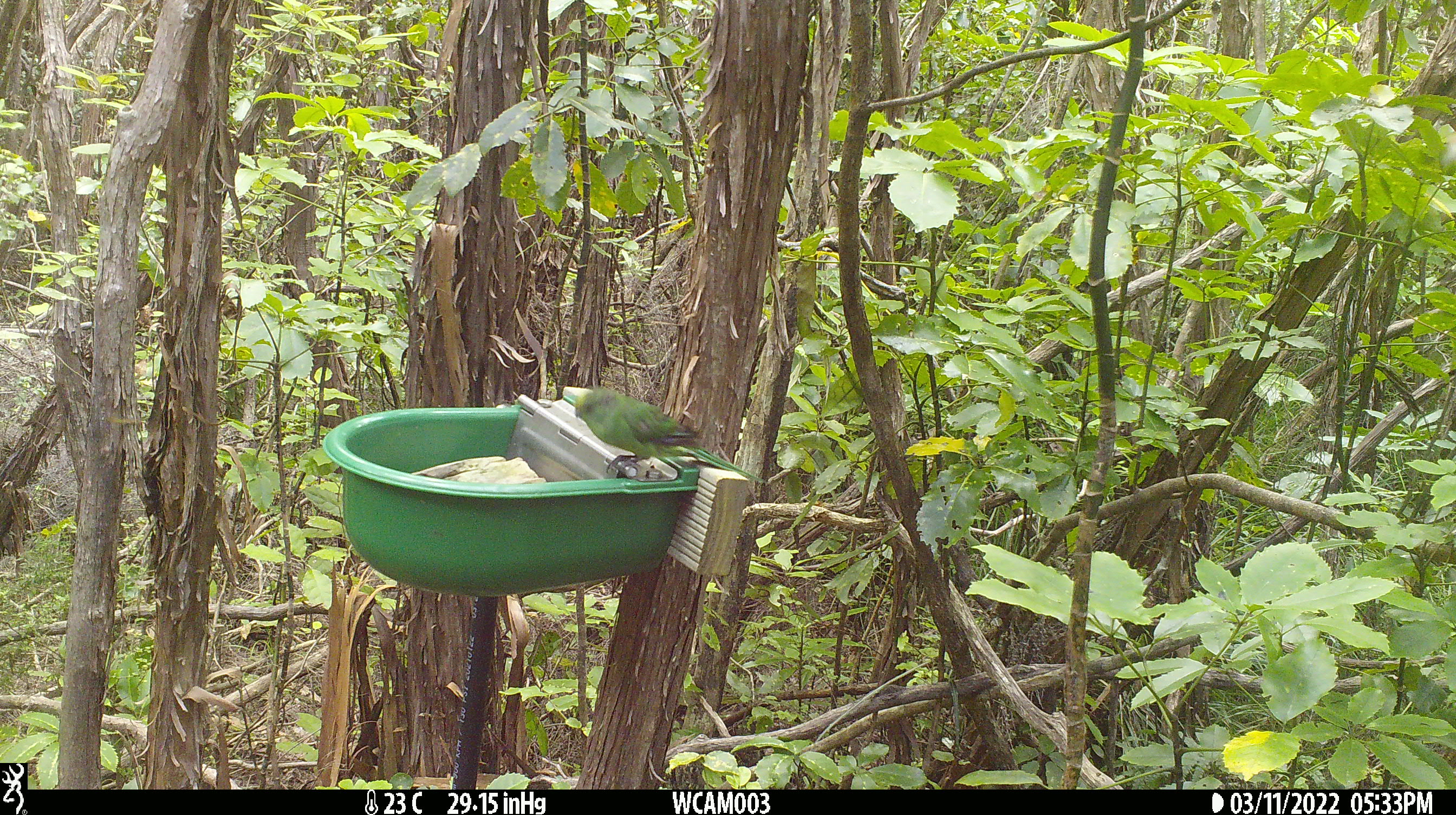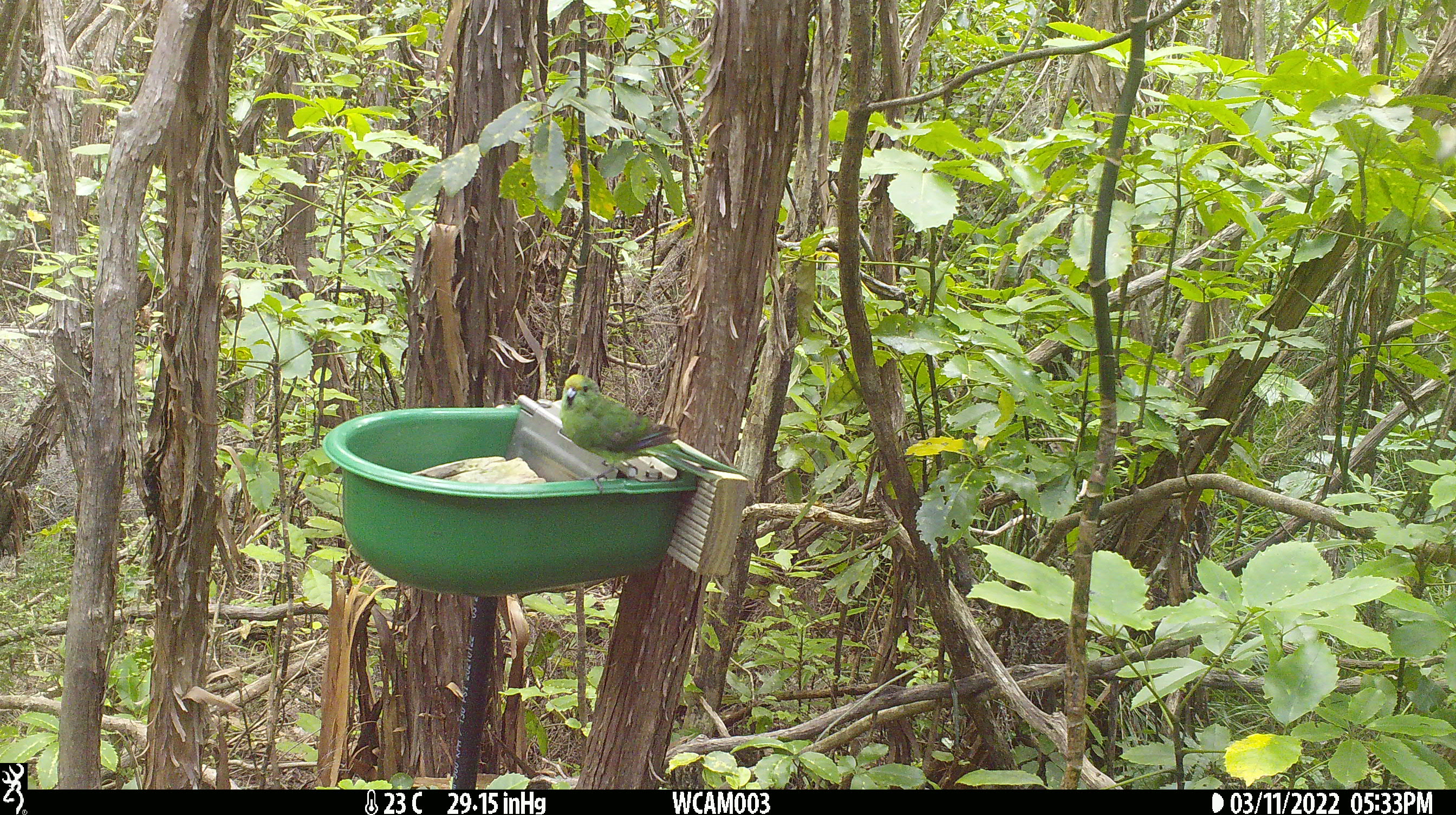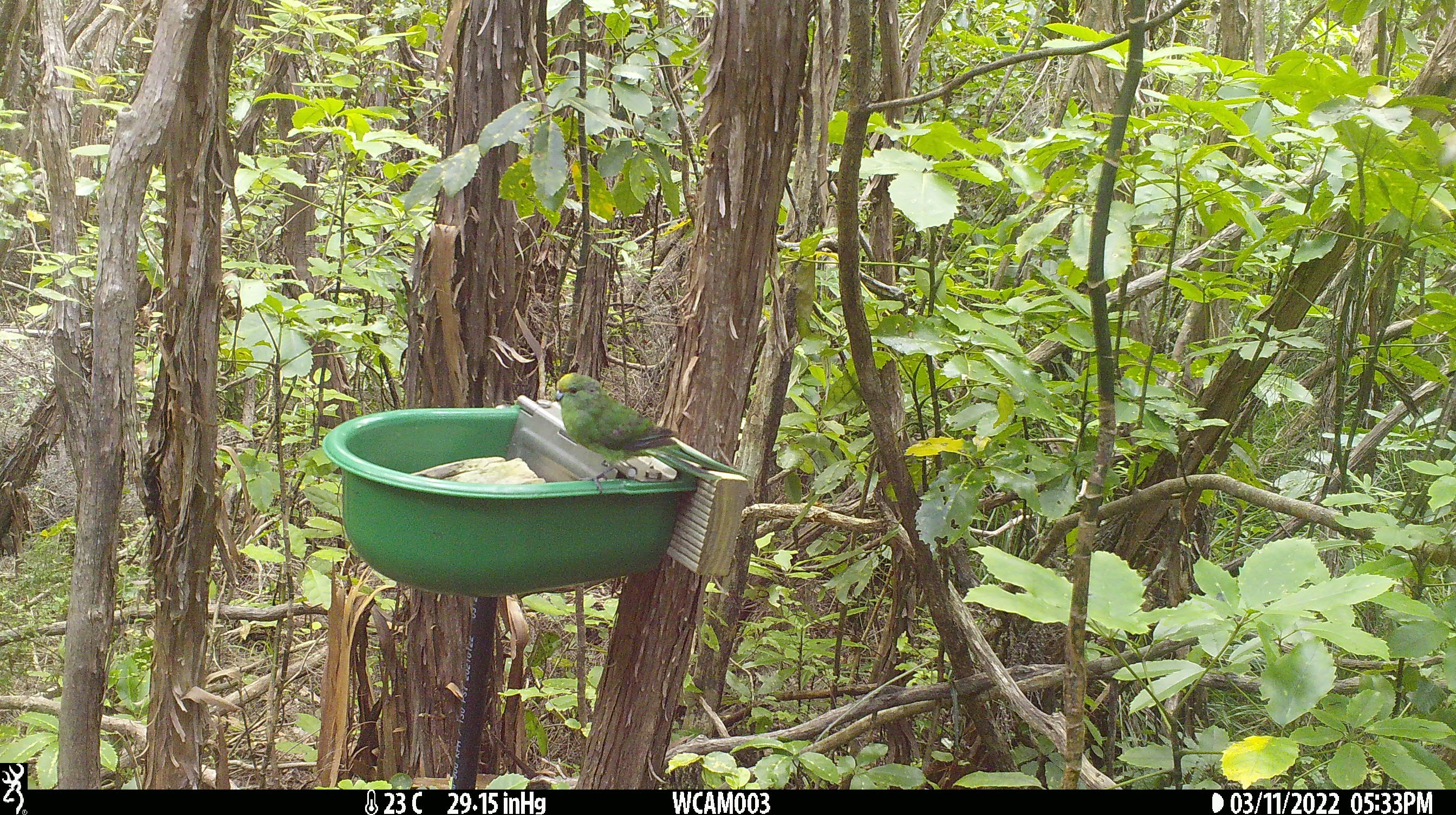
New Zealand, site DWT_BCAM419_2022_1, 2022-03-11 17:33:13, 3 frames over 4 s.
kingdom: Animalia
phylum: Chordata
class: Aves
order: Psittaciformes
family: Psittaculidae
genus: Cyanoramphus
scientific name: Cyanoramphus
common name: parakeet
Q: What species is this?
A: Parakeet (Cyanoramphus).